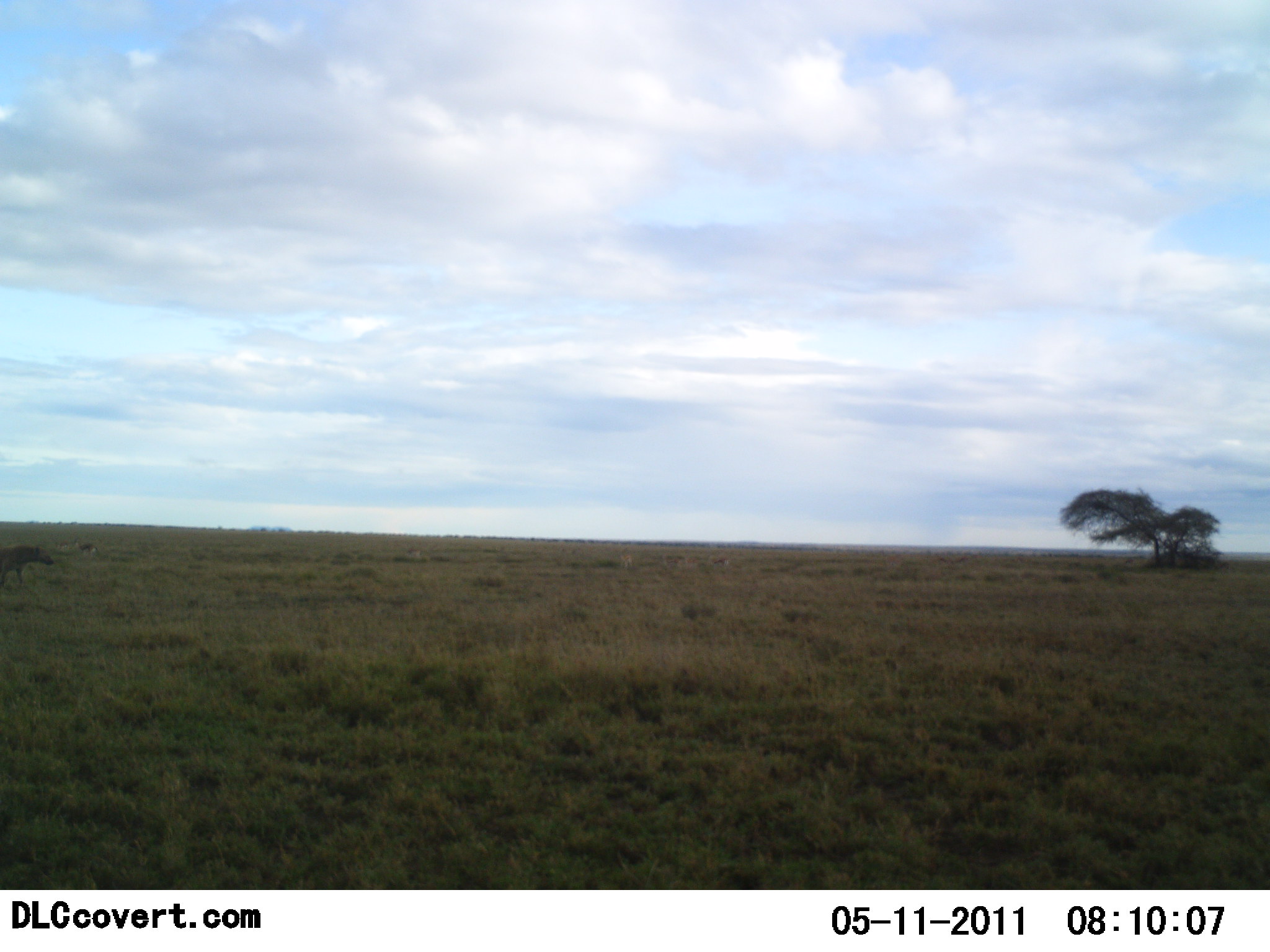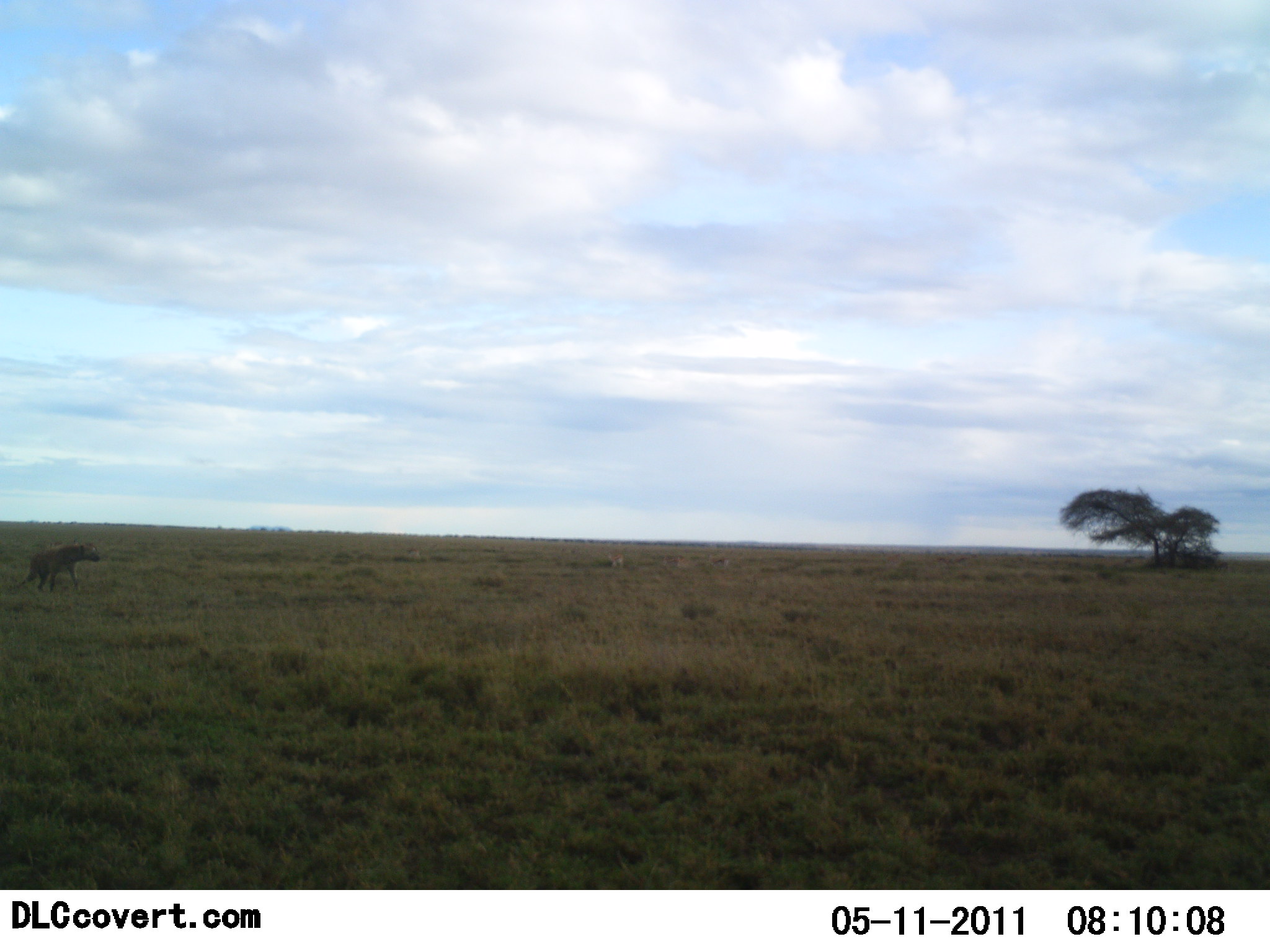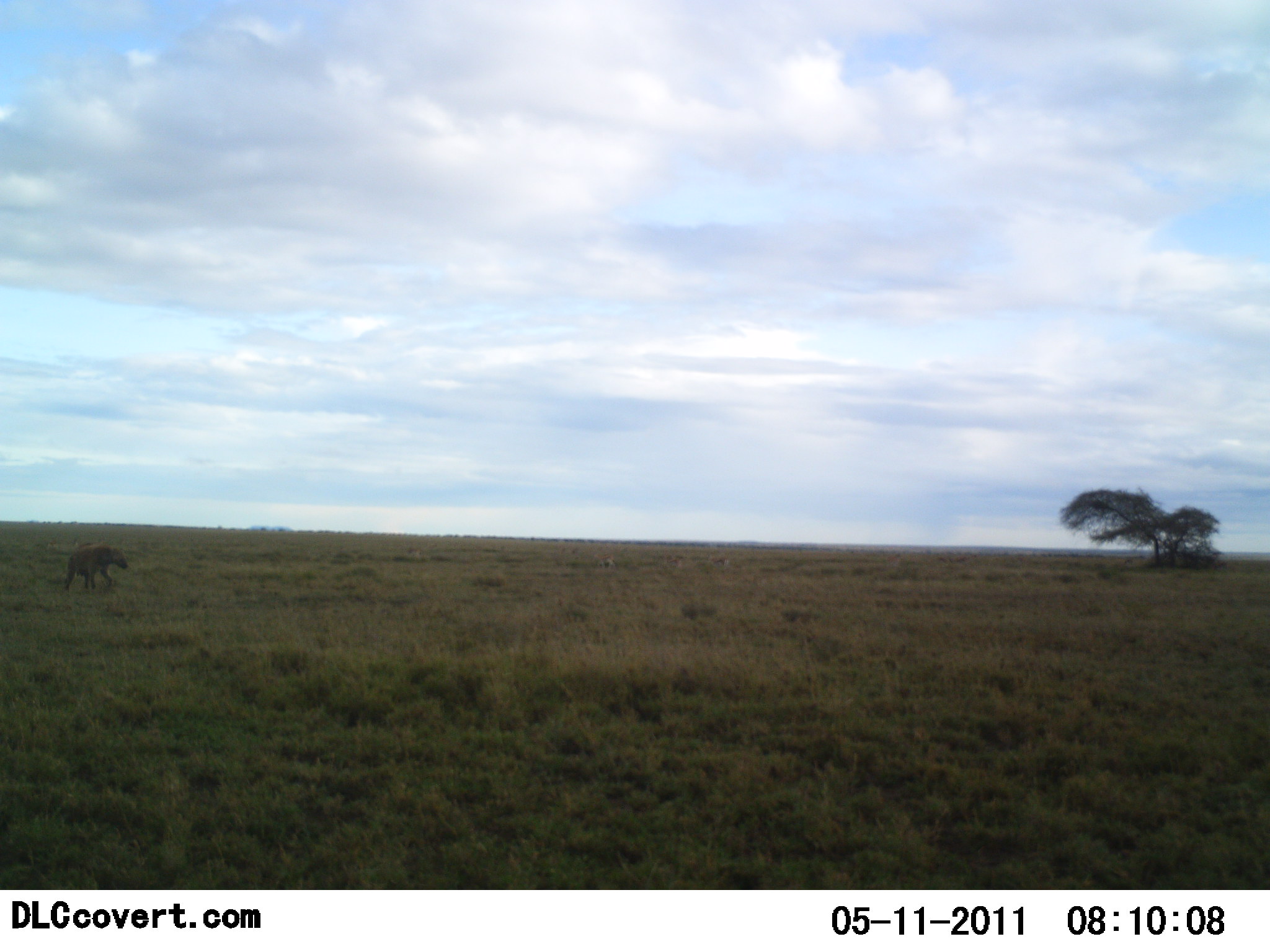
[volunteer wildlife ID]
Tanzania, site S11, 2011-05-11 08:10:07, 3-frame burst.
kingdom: Animalia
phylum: Chordata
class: Mammalia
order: Carnivora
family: Hyaenidae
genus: Crocuta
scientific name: Crocuta crocuta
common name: spotted hyena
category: hyenaspotted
Hyenaspotted (spotted hyena) (Crocuta crocuta), count 1. Behavior (volunteer vote fractions): standing 0%, resting 0%, moving 100%, interacting 0%. Young present (vote fraction): 0%. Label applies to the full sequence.